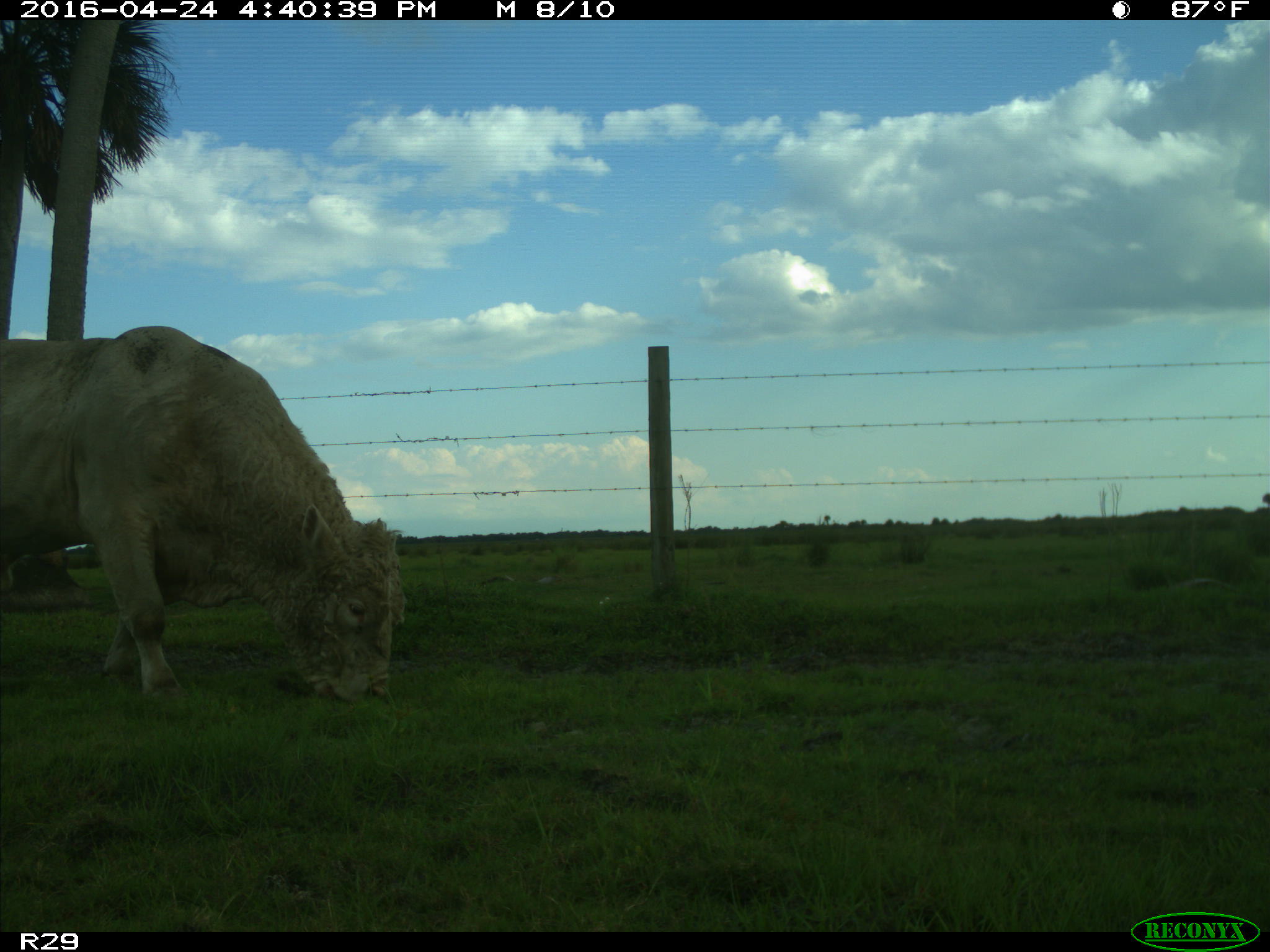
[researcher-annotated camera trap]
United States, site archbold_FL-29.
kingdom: Animalia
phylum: Chordata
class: Mammalia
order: Artiodactyla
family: Bovidae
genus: Bos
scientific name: Bos taurus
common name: domestic cow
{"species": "Bos taurus (domestic cow)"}